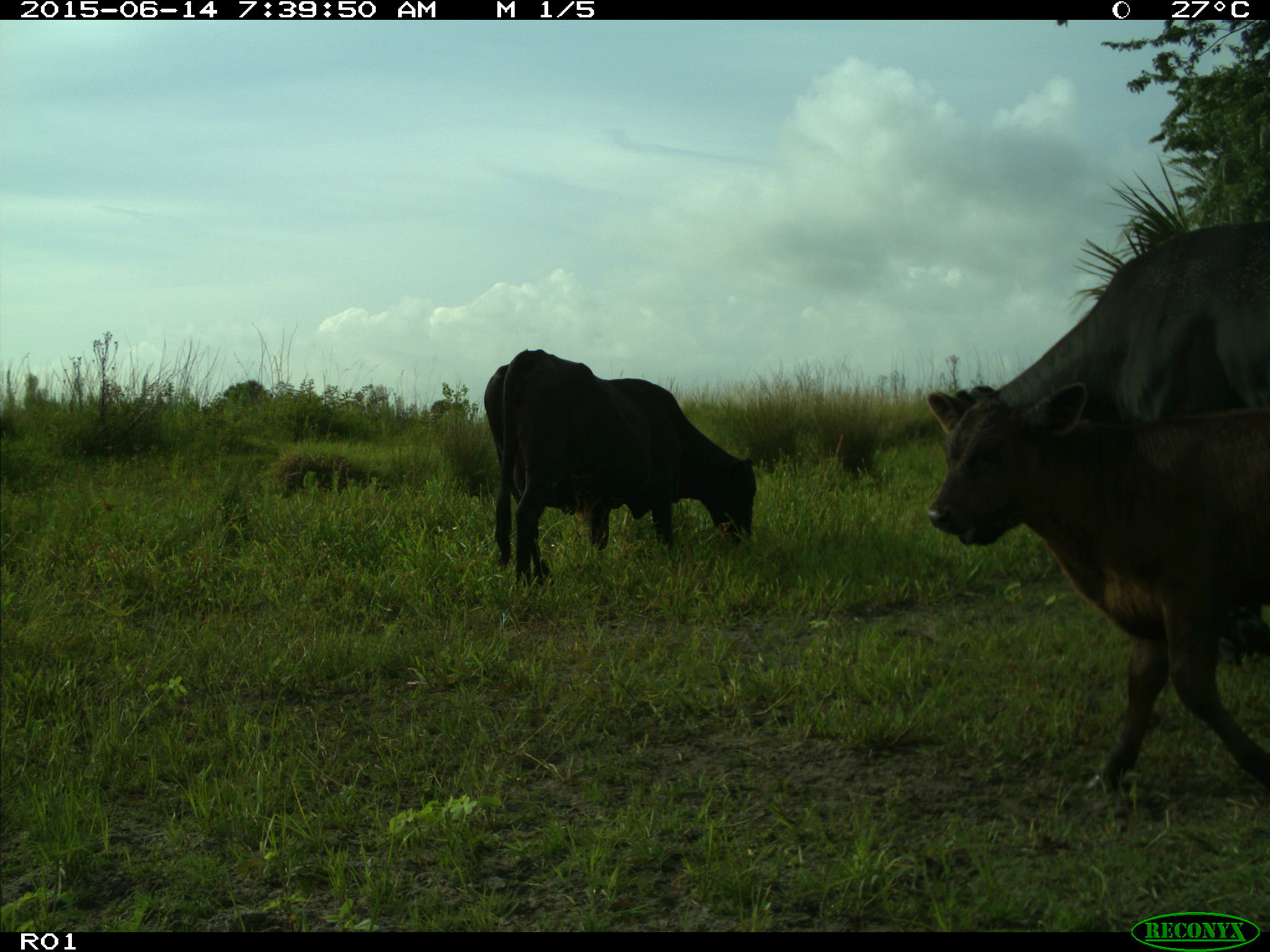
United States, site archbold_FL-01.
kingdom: Animalia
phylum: Chordata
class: Mammalia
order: Artiodactyla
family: Bovidae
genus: Bos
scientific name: Bos taurus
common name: domestic cow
Bos taurus (domestic cow).